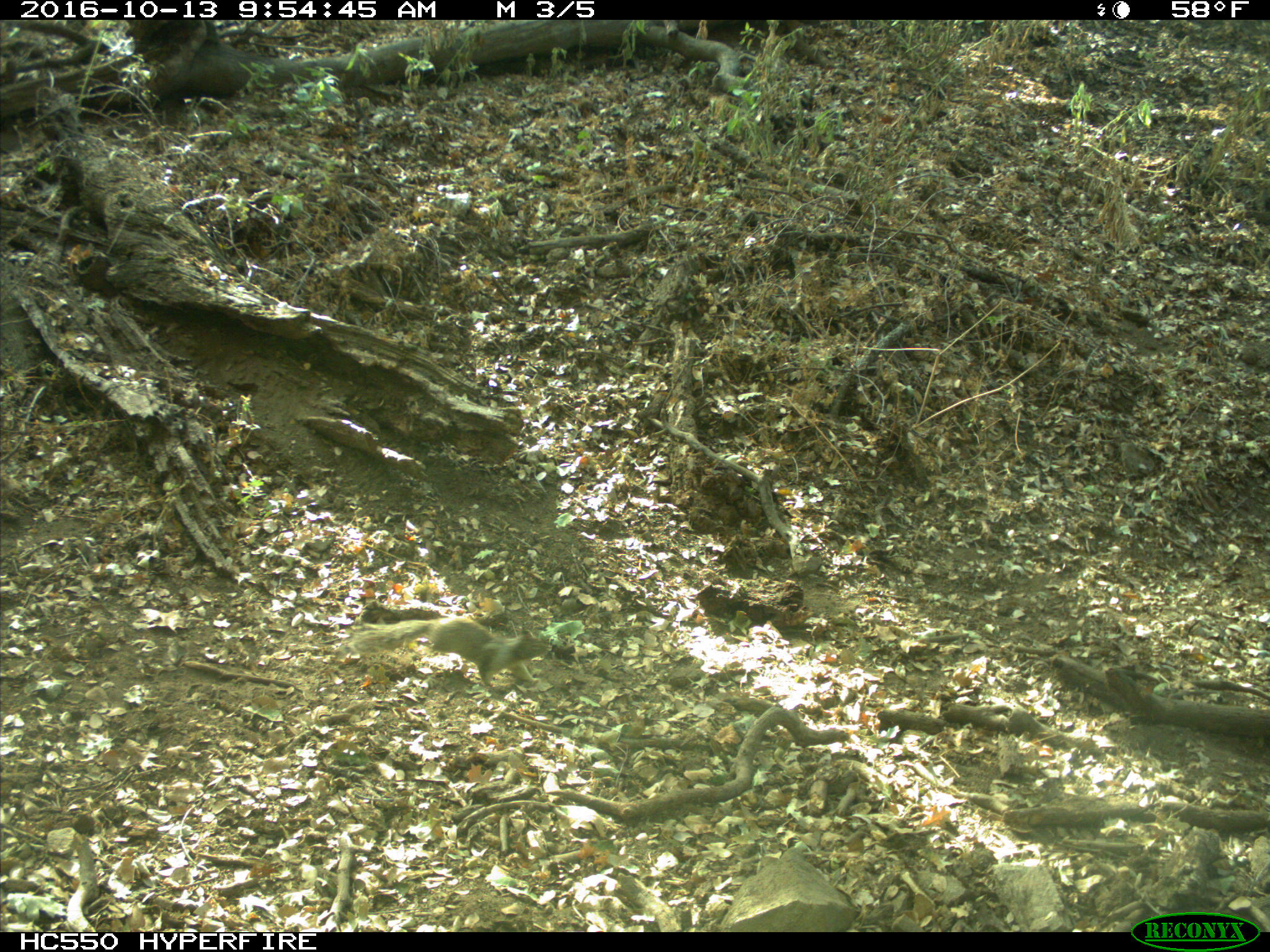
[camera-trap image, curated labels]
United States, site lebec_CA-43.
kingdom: Animalia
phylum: Chordata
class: Mammalia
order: Rodentia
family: Sciuridae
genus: Otospermophilus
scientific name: Otospermophilus beecheyi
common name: california ground squirrel